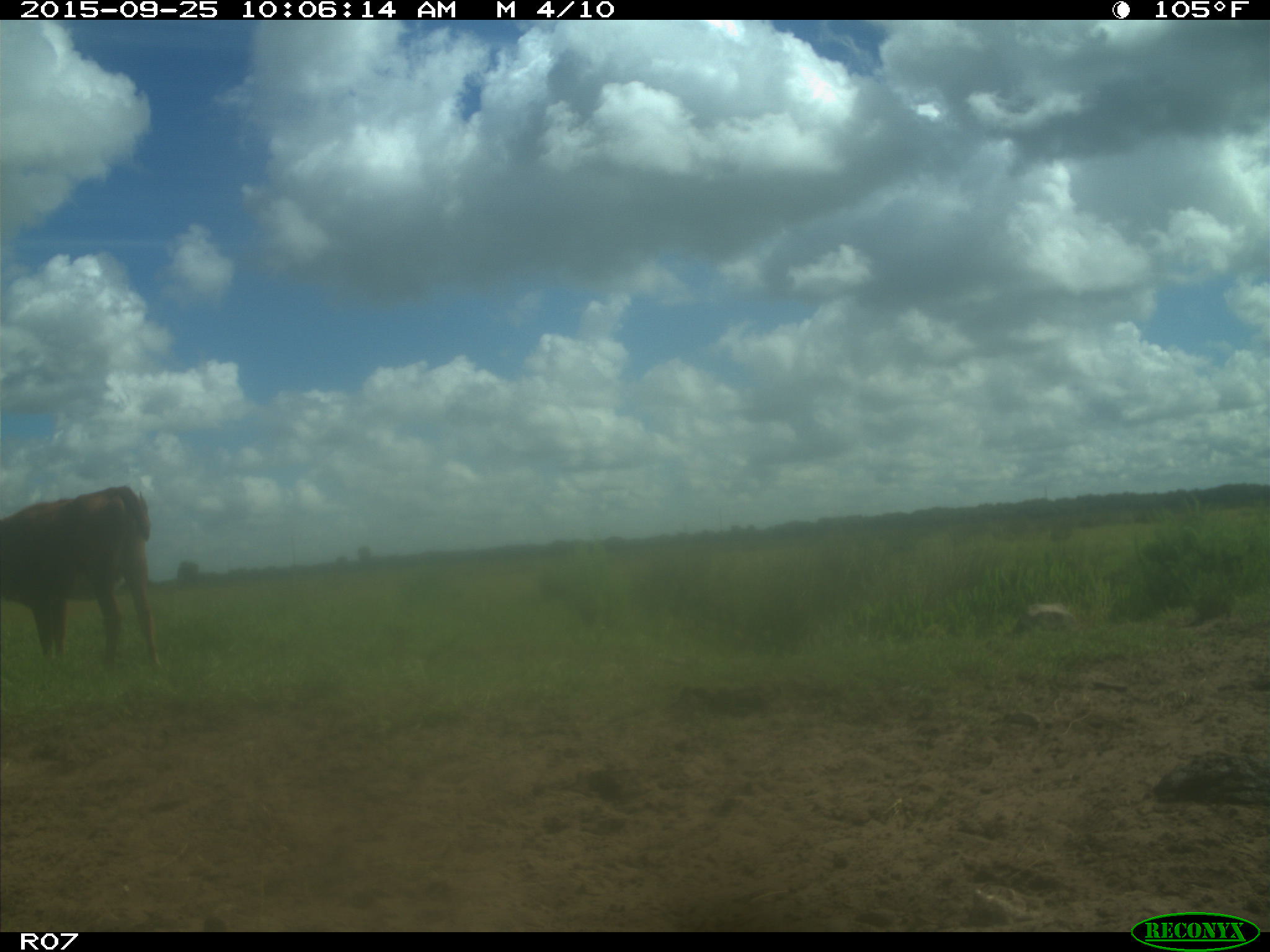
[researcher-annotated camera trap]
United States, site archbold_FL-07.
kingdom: Animalia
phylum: Chordata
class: Mammalia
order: Artiodactyla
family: Bovidae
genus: Bos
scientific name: Bos taurus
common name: domestic cow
Bos taurus (domestic cow).